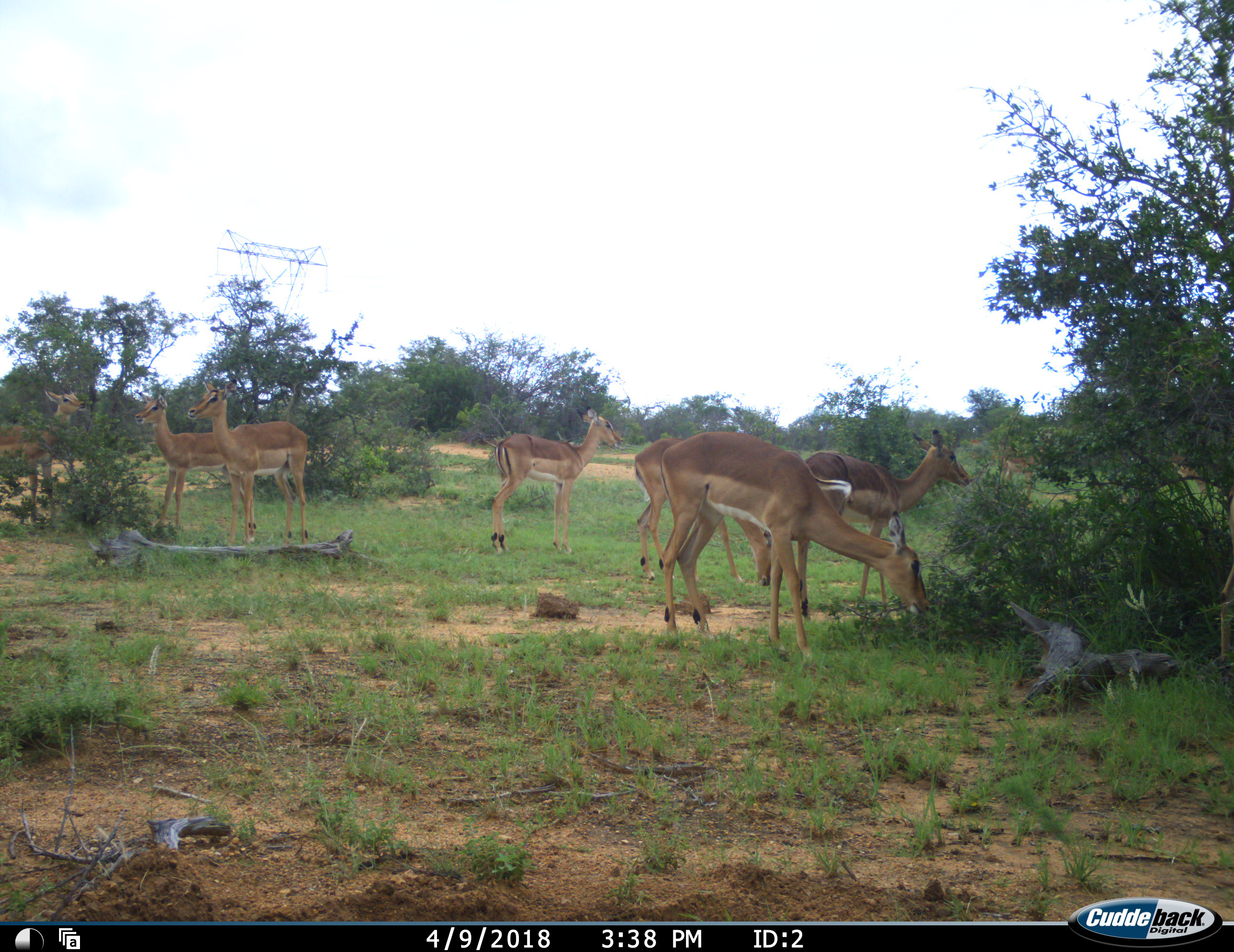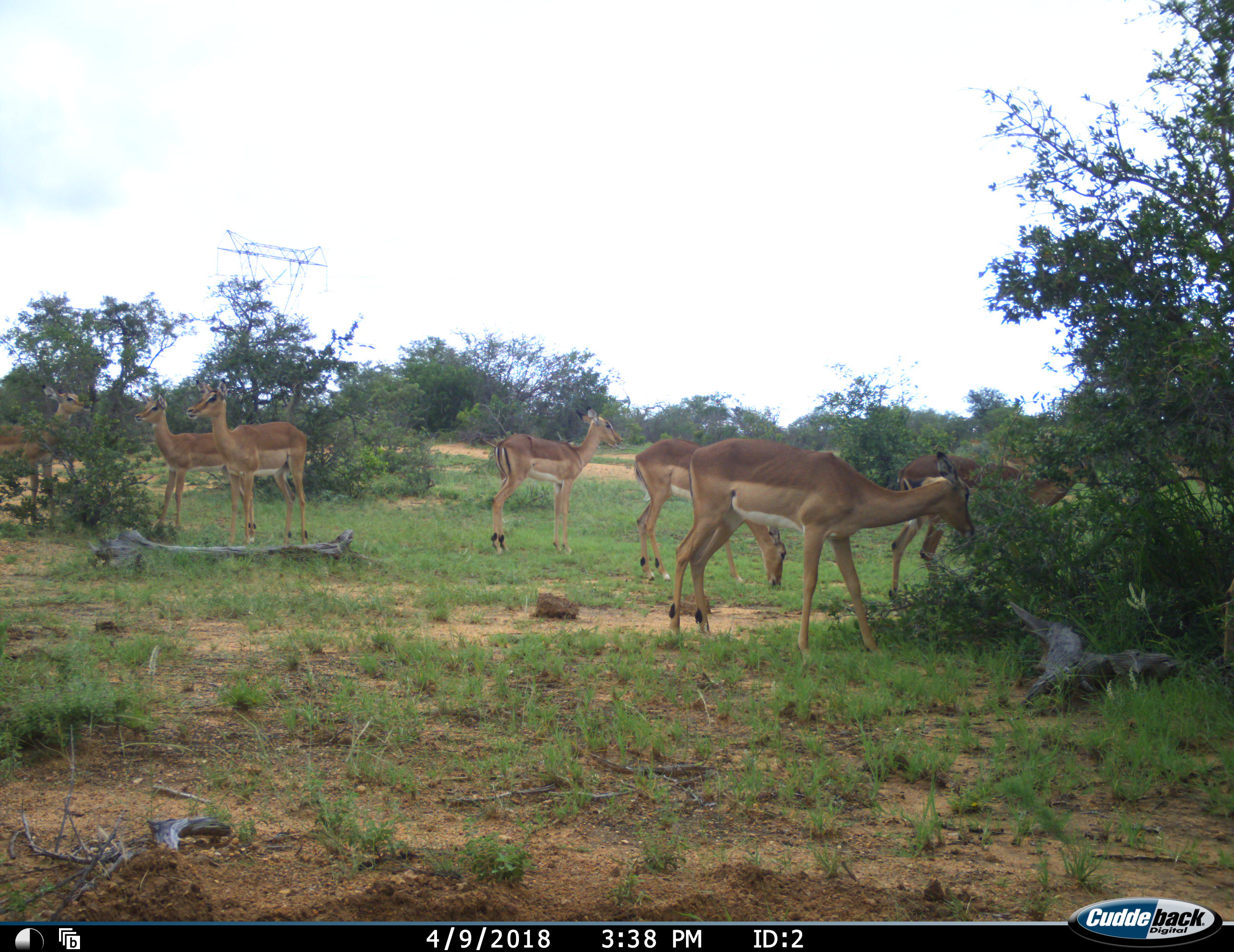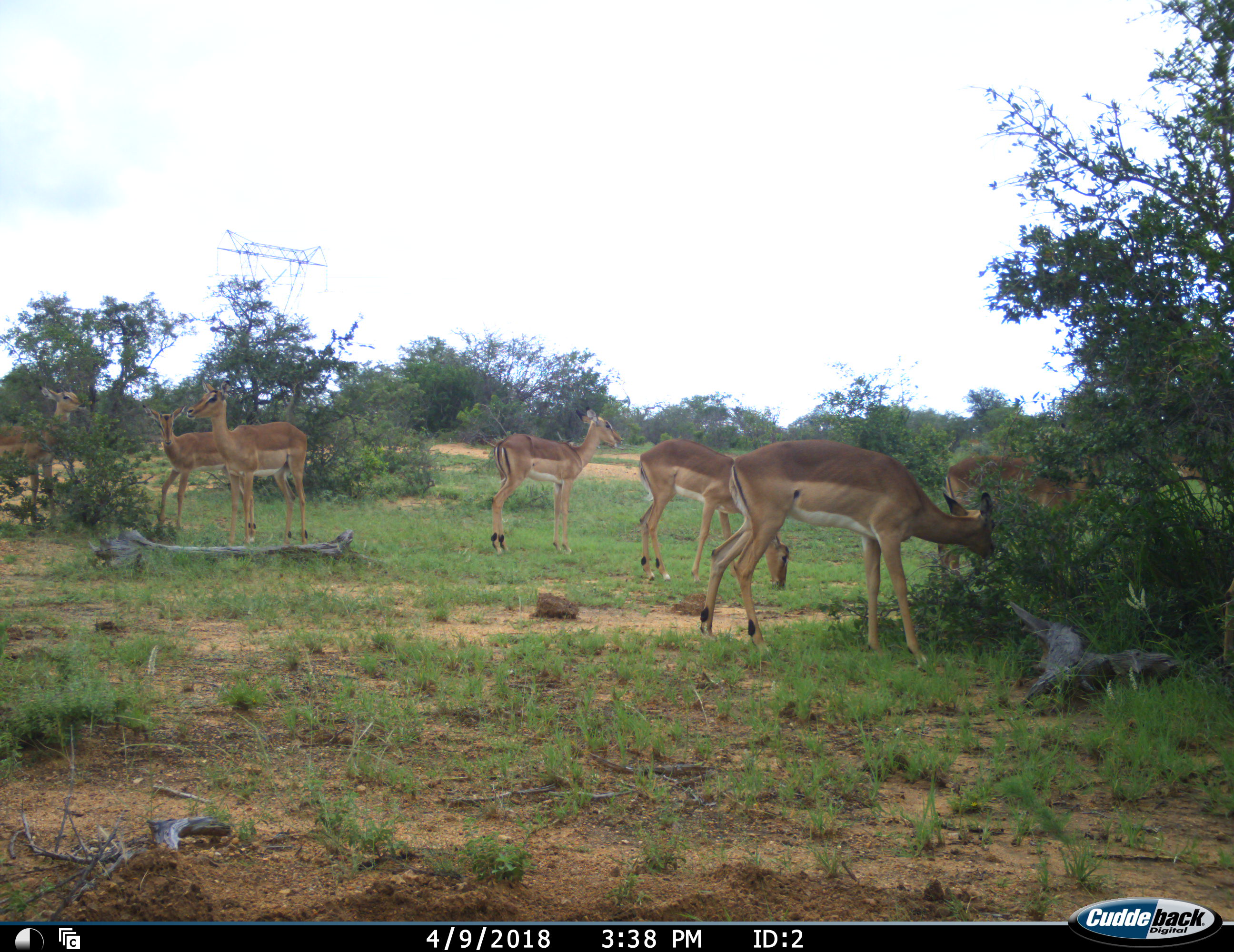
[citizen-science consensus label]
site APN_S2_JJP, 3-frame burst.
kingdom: Animalia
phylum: Chordata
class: Mammalia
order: Artiodactyla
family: Bovidae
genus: Aepyceros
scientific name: Aepyceros melampus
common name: impala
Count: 8.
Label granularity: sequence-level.